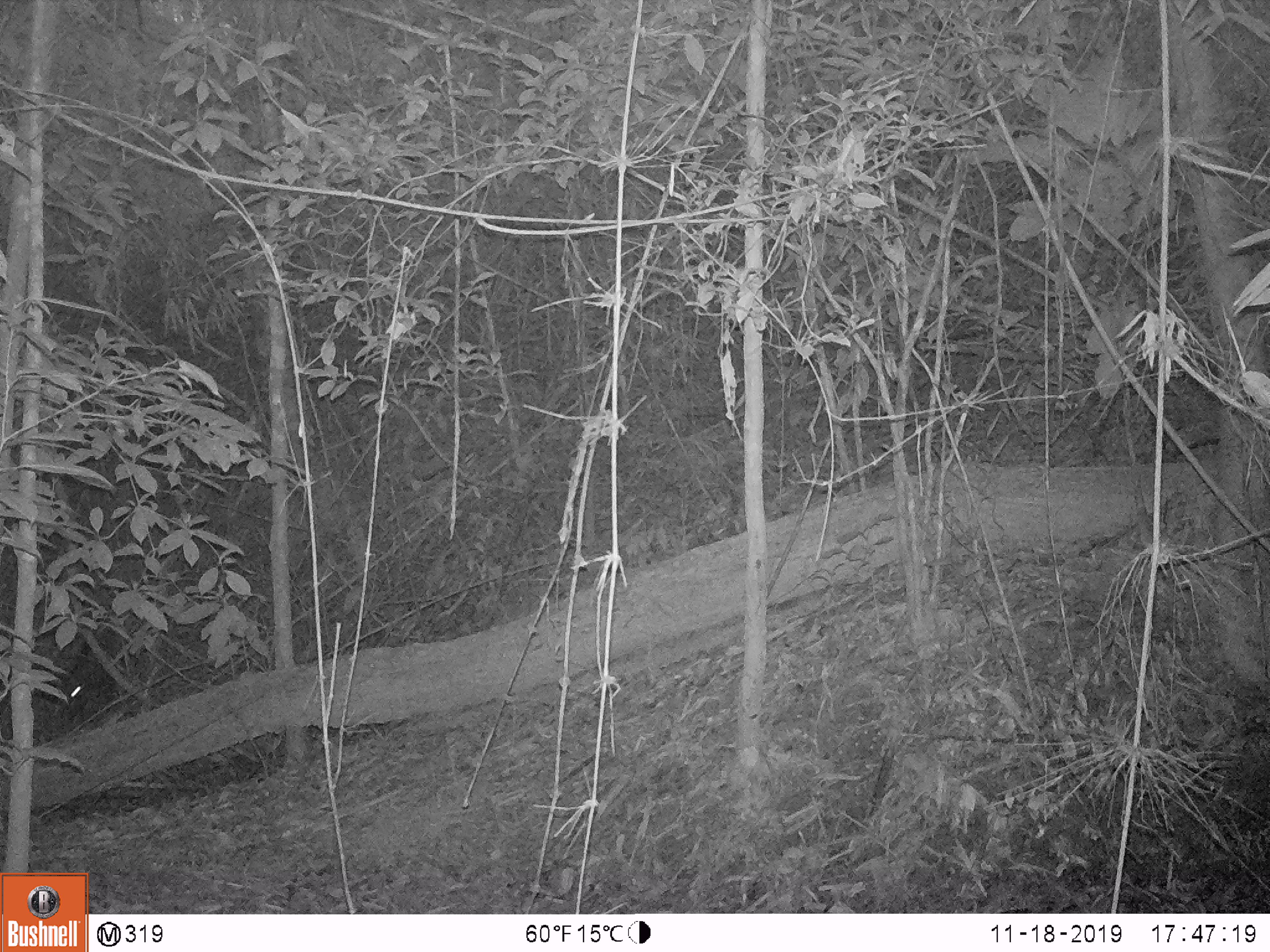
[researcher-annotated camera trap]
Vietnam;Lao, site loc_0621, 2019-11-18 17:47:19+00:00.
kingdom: Animalia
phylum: Chordata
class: Mammalia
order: Artiodactyla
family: Suidae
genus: Sus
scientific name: Sus scrofa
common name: eurasian wild pig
Eurasian wild pig (Sus scrofa). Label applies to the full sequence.